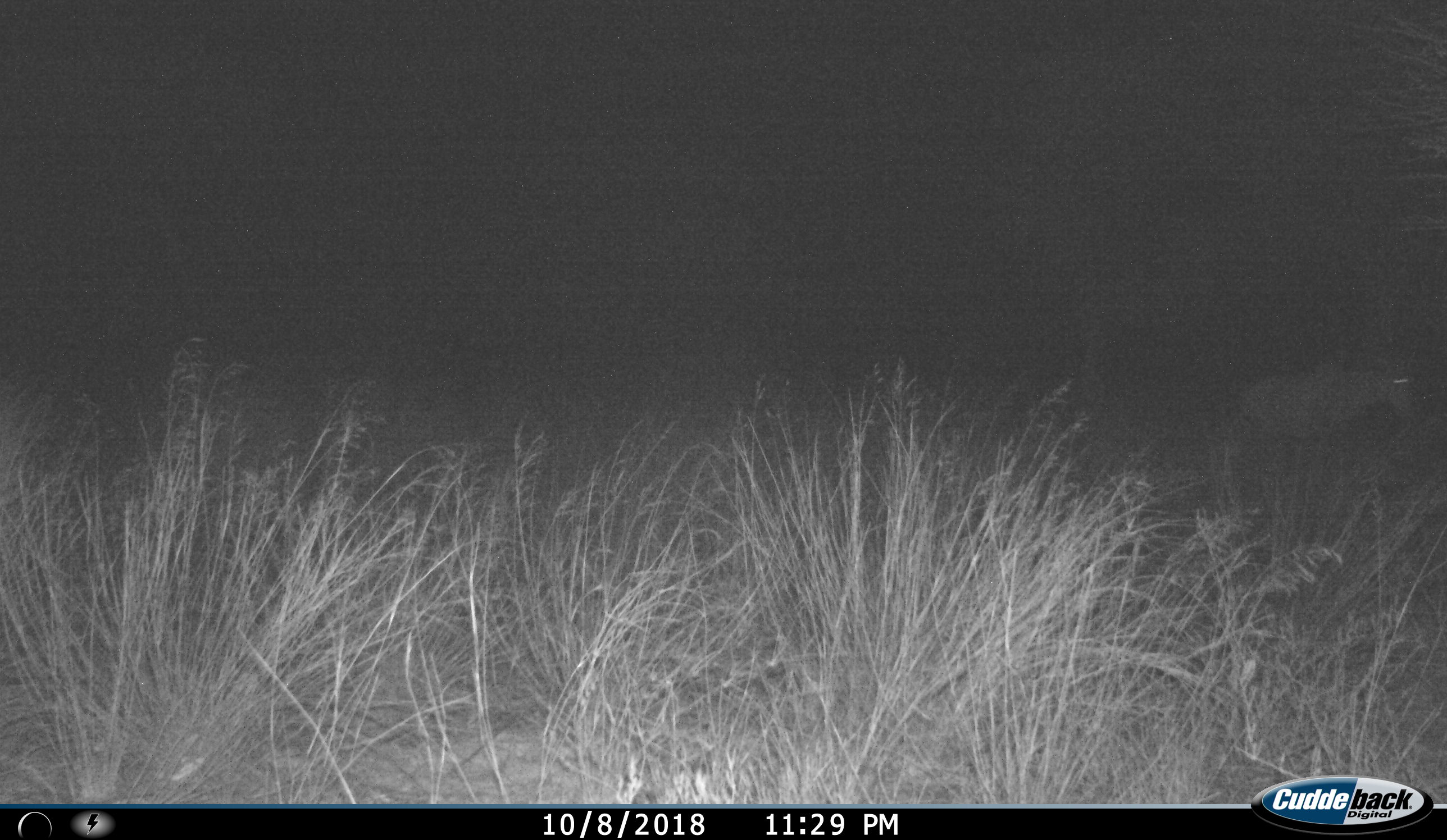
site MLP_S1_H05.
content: unidentified animal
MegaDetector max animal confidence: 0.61